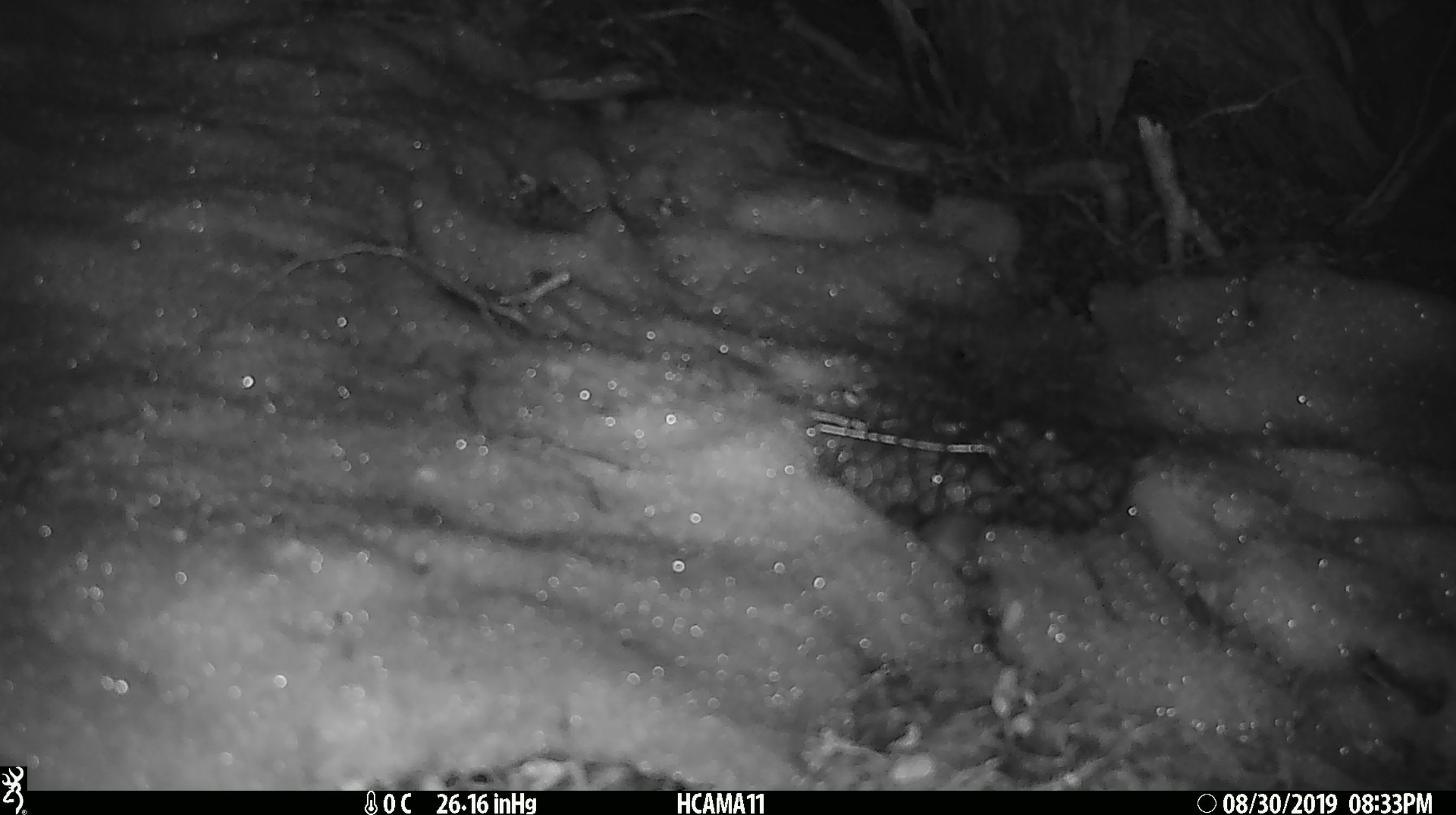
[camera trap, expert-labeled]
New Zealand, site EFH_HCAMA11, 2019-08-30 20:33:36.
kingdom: Animalia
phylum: Chordata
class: Mammalia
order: Rodentia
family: Muridae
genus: Mus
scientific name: Mus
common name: mouse